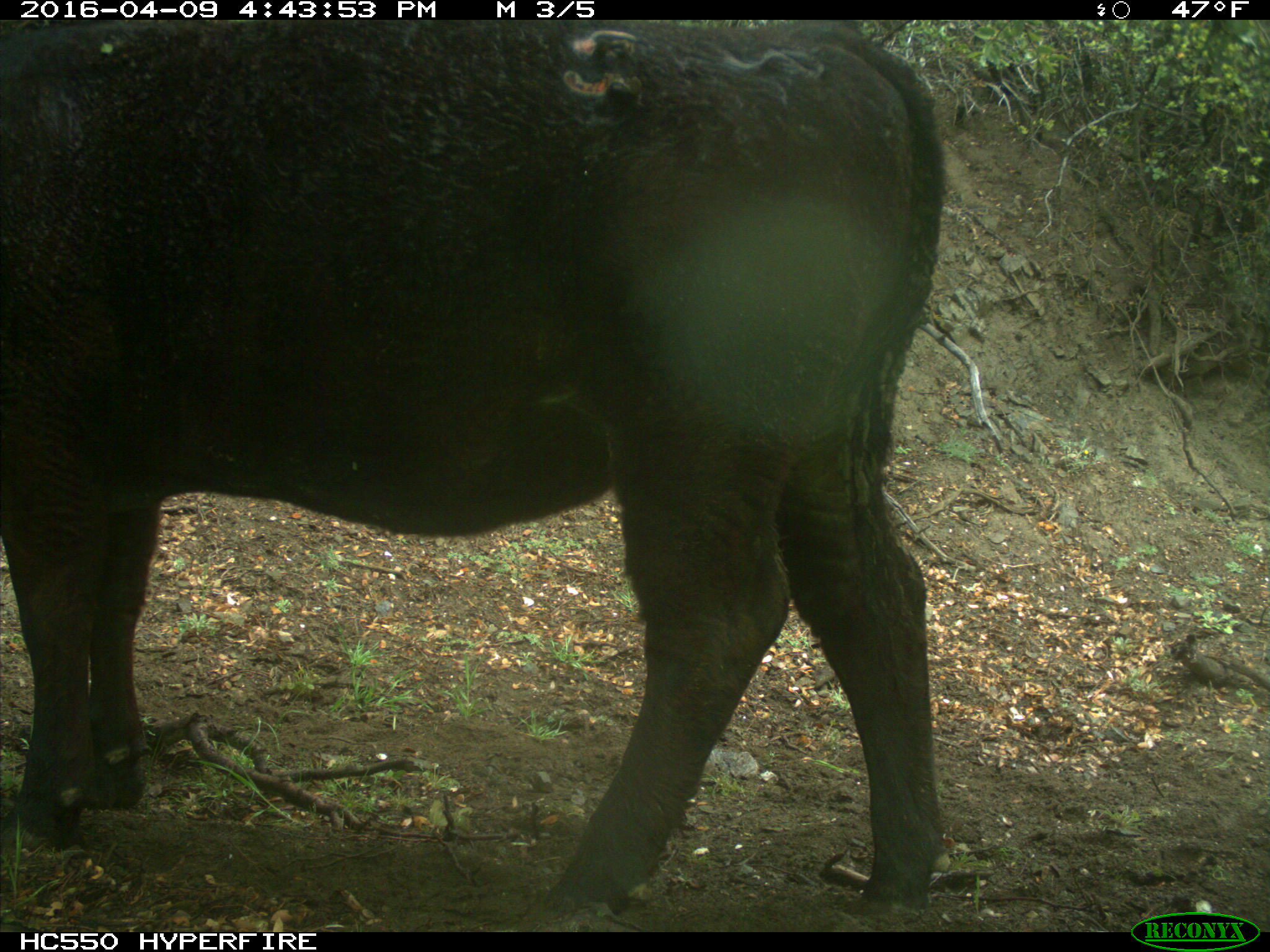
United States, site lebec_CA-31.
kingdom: Animalia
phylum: Chordata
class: Mammalia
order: Artiodactyla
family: Bovidae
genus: Bos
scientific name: Bos taurus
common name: domestic cow